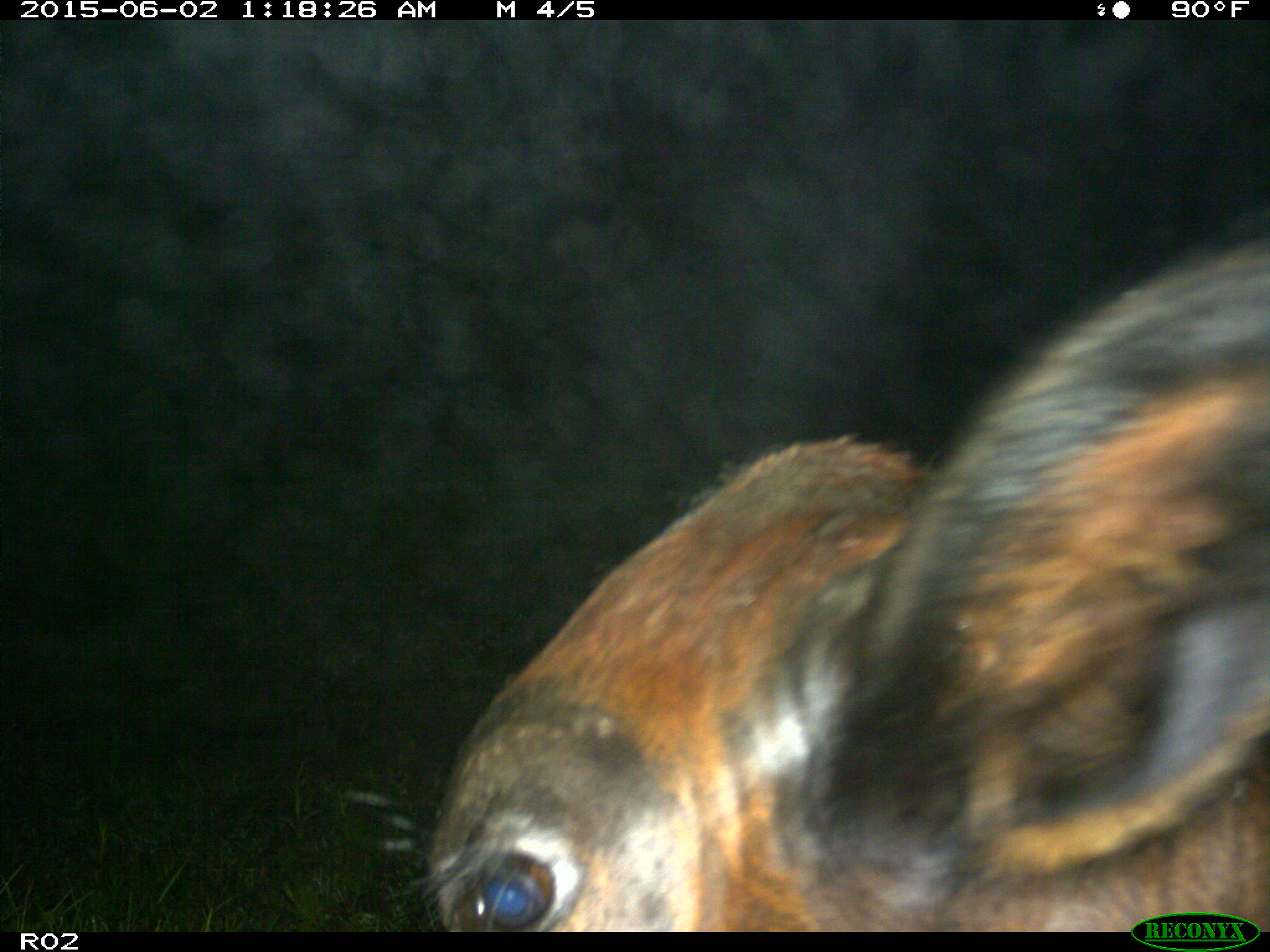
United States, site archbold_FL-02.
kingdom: Animalia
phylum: Chordata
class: Mammalia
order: Artiodactyla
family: Bovidae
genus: Bos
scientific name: Bos taurus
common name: domestic cow